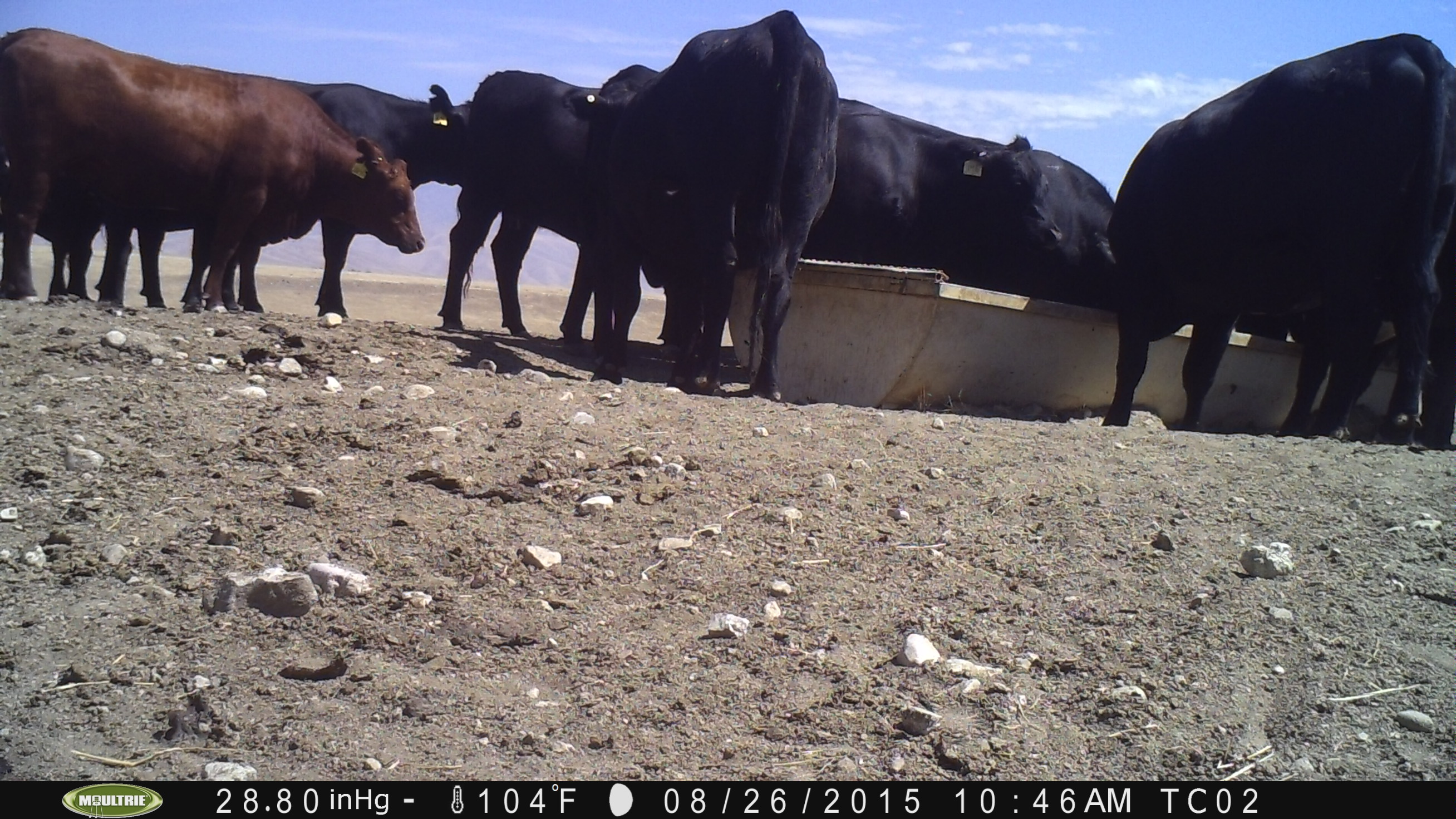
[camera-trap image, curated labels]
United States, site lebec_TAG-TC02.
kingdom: Animalia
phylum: Chordata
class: Mammalia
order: Artiodactyla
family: Bovidae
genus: Bos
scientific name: Bos taurus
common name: domestic cow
Bos taurus (domestic cow).